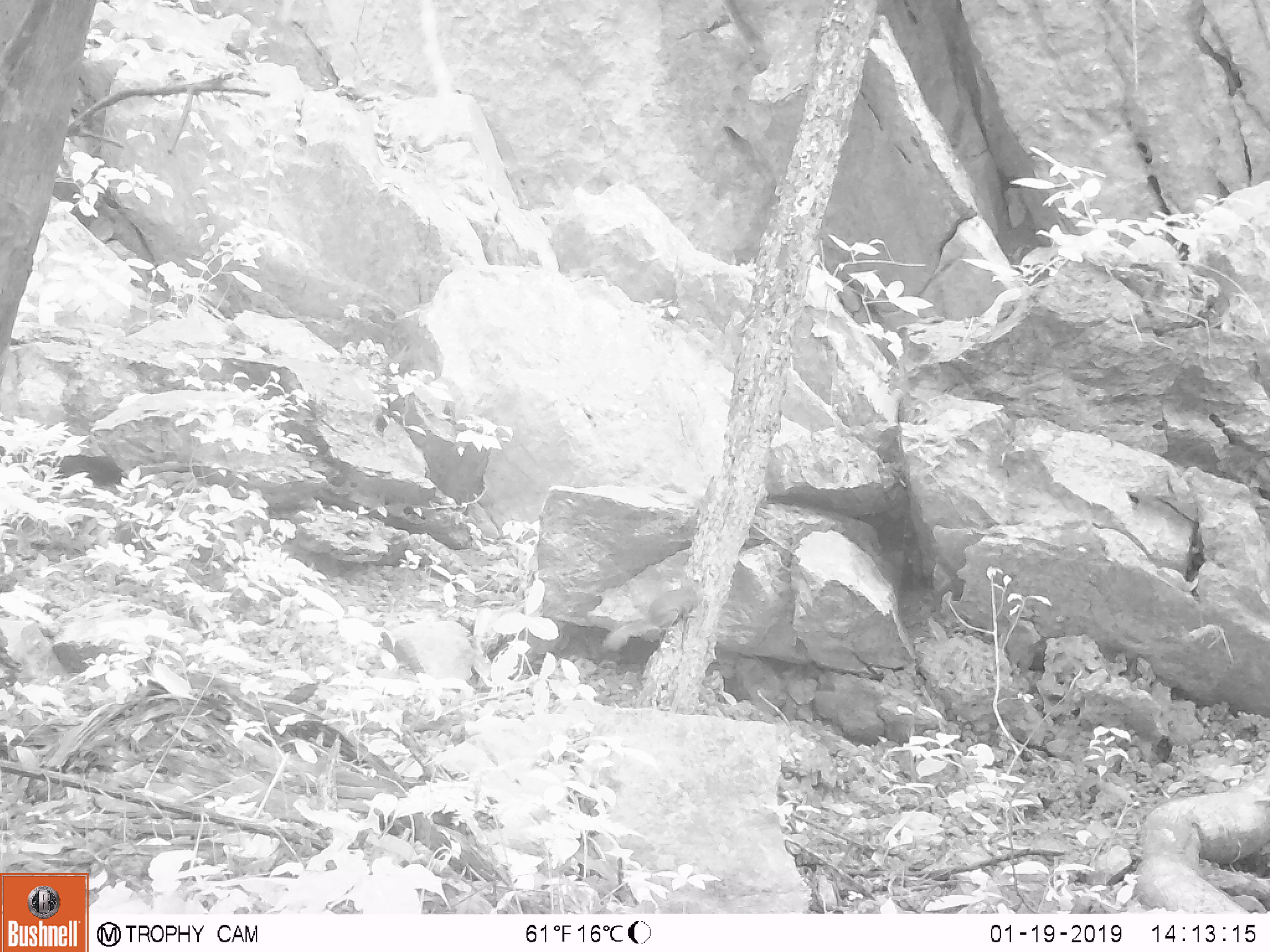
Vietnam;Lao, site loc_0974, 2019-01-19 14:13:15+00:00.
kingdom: Animalia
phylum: Chordata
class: Mammalia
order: Rodentia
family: Sciuridae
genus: Dremomys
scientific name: Dremomys rufigenis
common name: red-cheeked squirrel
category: red cheeked squirrel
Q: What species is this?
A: Red cheeked squirrel (red-cheeked squirrel) (Dremomys rufigenis).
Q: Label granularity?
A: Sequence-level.